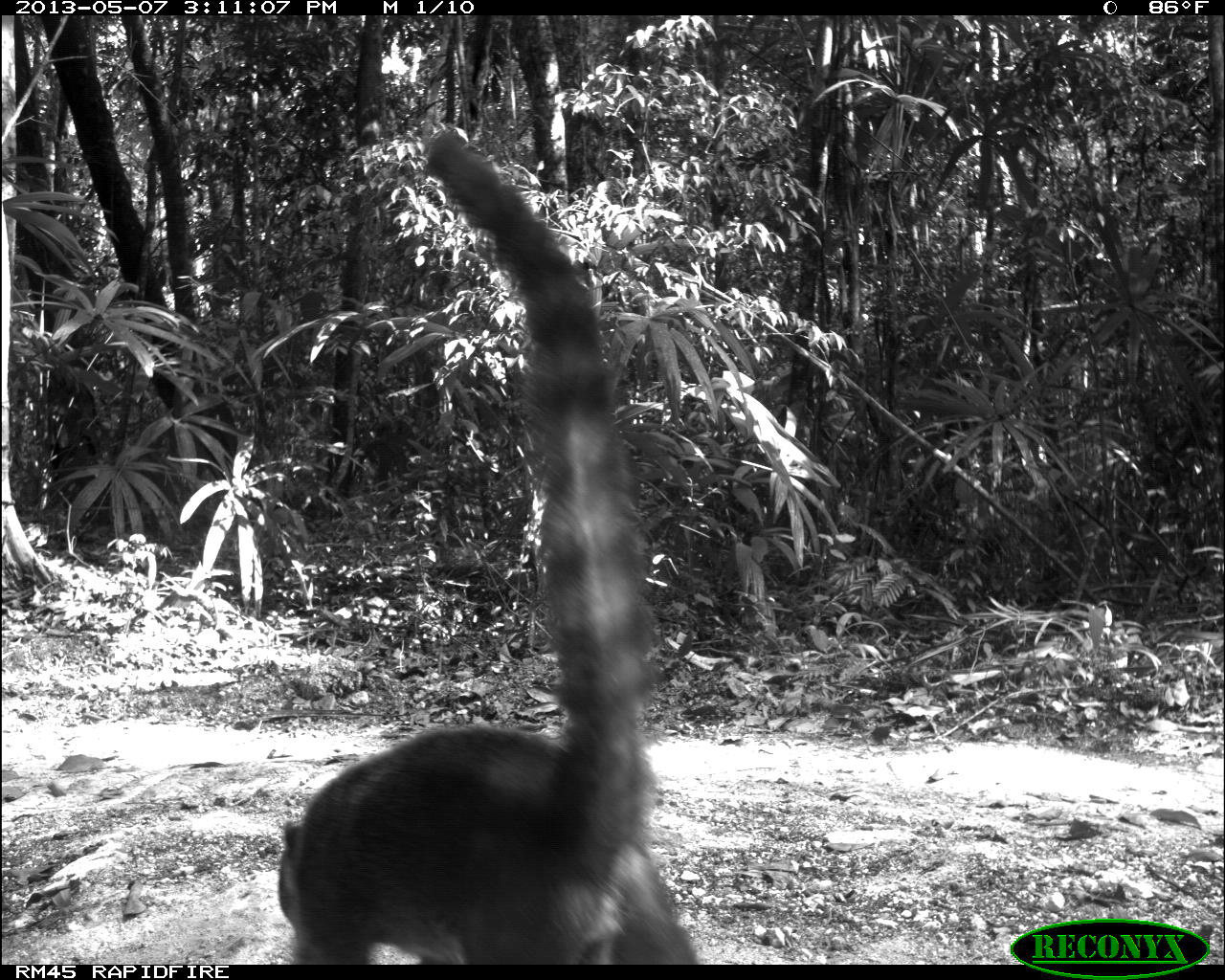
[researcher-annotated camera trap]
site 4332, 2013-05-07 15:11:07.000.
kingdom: Animalia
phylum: Chordata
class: Mammalia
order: Carnivora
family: Procyonidae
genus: Nasua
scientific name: Nasua narica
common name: white-nosed coati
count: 1